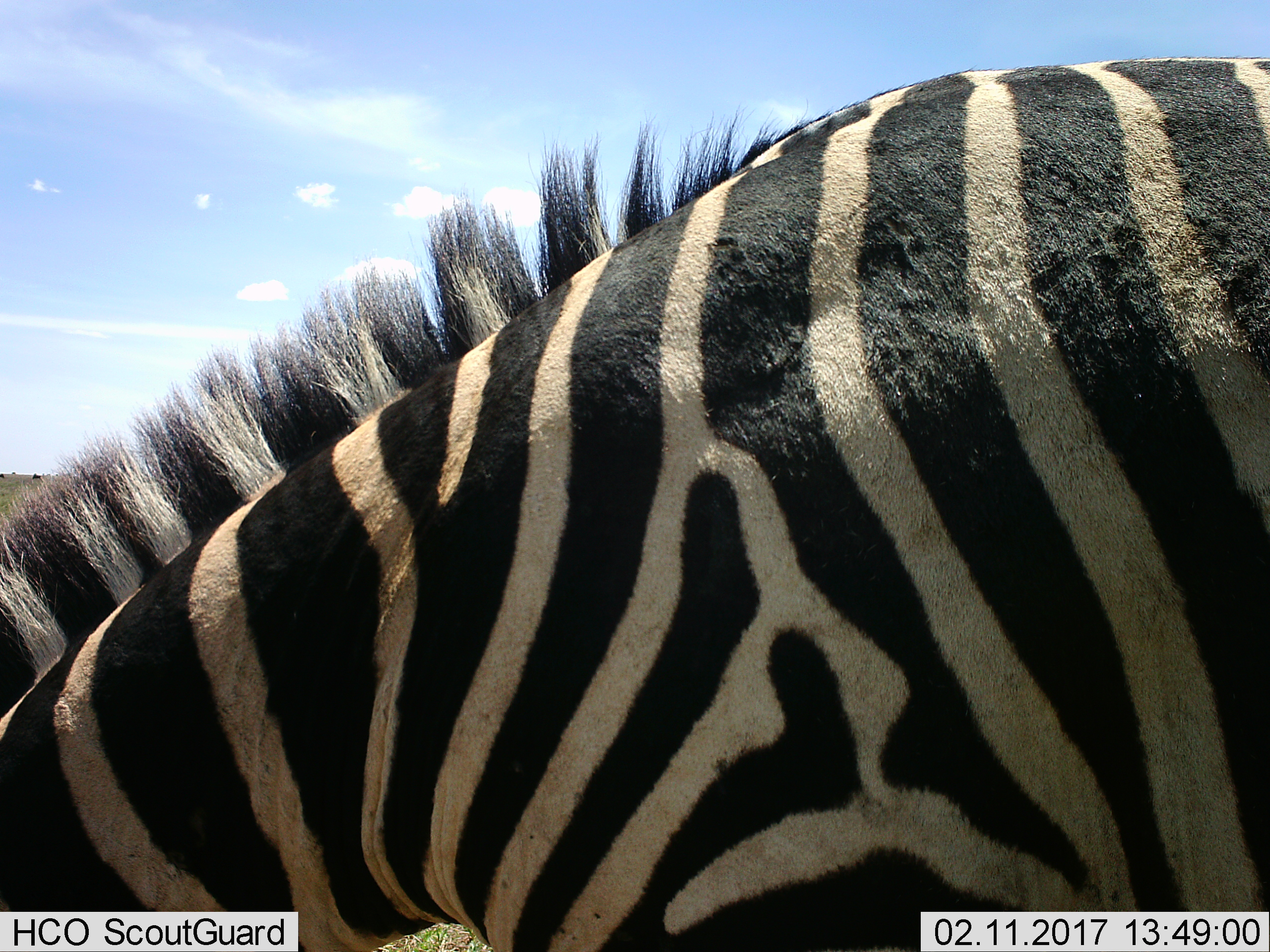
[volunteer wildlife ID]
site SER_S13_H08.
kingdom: Animalia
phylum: Chordata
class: Mammalia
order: Perissodactyla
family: Equidae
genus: Equus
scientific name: Equus quagga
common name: plains zebra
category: zebraplains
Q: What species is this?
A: Zebraplains (plains zebra) (Equus quagga).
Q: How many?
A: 1.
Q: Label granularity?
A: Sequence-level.